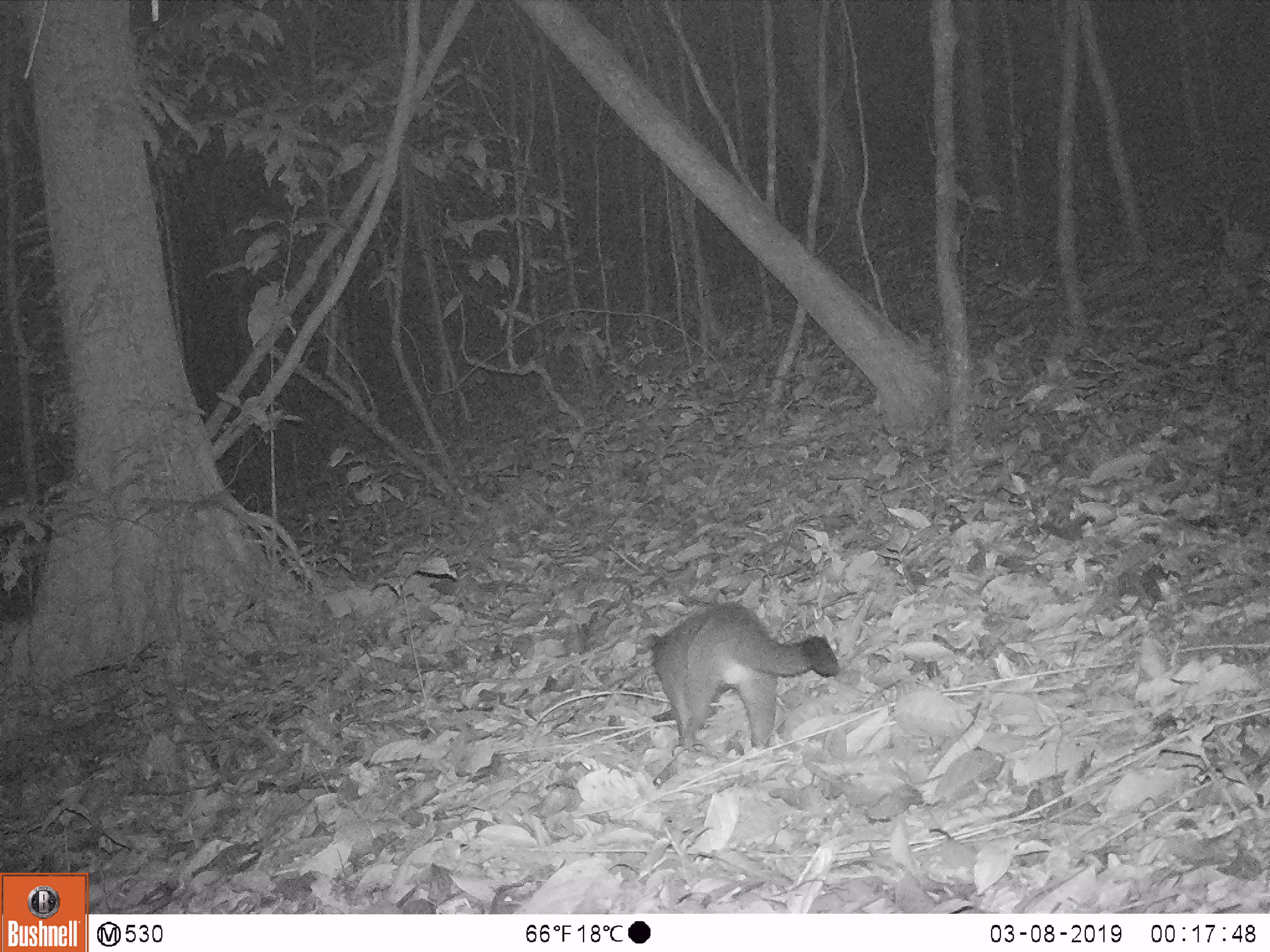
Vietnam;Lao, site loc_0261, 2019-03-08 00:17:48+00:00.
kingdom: Animalia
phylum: Chordata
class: Mammalia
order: Carnivora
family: Viverridae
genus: Paguma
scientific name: Paguma larvata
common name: masked palm civet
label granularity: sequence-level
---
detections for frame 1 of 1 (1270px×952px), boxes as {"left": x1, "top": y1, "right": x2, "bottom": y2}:
masked palm civet: {"left": 646, "top": 603, "right": 839, "bottom": 749}